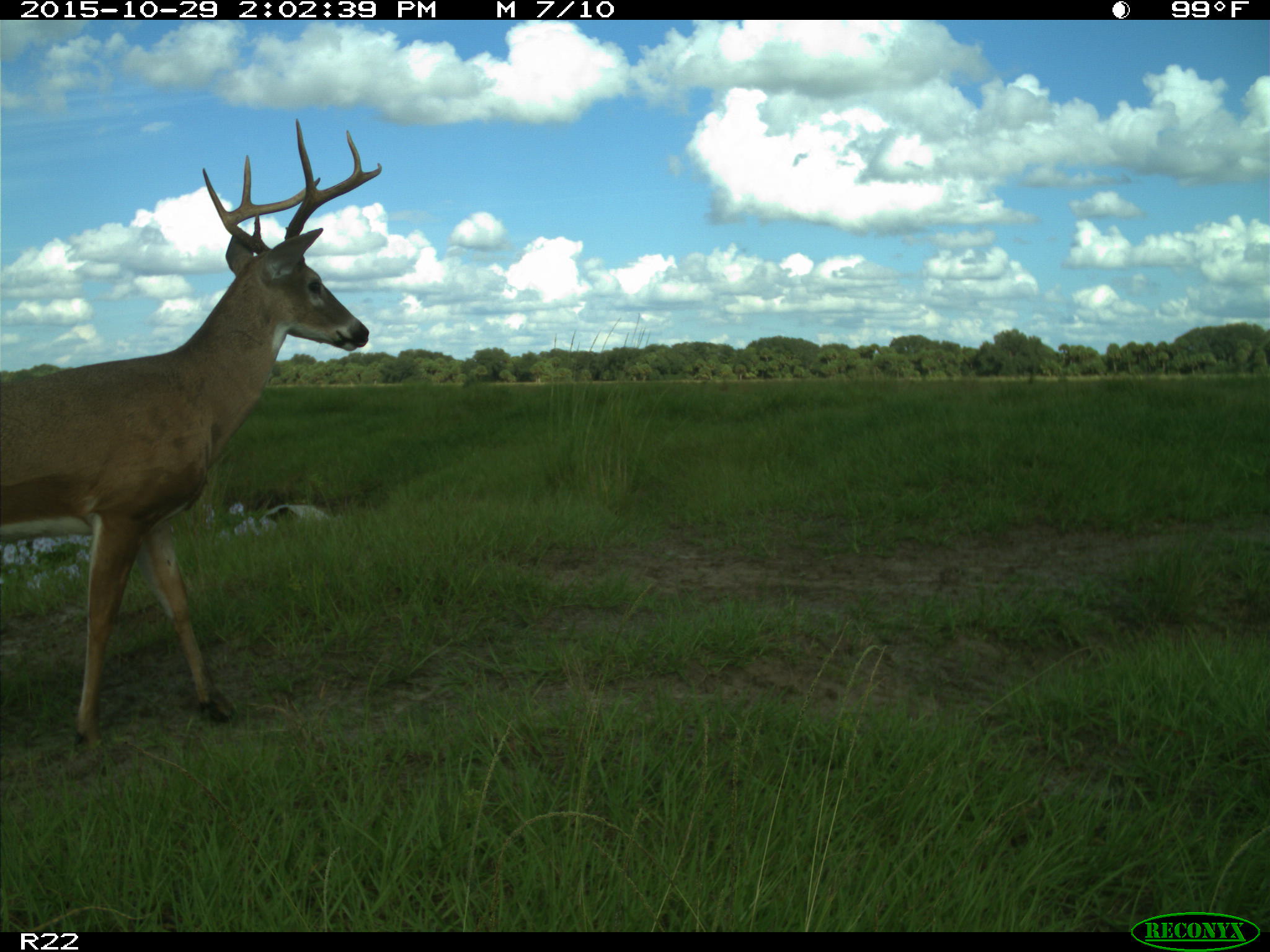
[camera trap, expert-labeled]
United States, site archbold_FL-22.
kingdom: Animalia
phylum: Chordata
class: Mammalia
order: Artiodactyla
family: Cervidae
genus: Odocoileus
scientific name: Odocoileus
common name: deer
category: unidentified deer